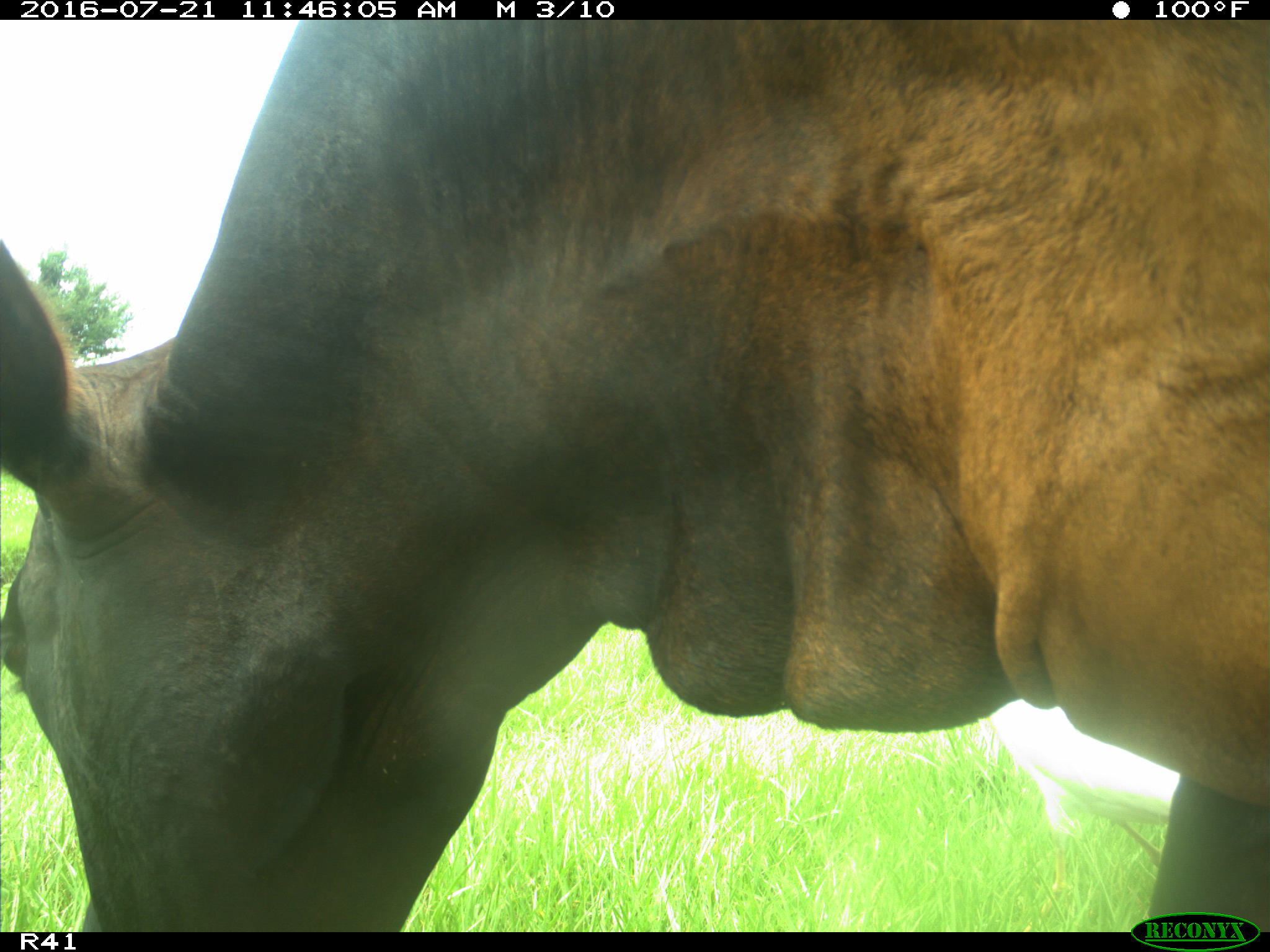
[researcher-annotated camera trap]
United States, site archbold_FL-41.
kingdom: Animalia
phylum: Chordata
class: Mammalia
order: Artiodactyla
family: Bovidae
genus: Bos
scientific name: Bos taurus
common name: domestic cow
Bos taurus (domestic cow).